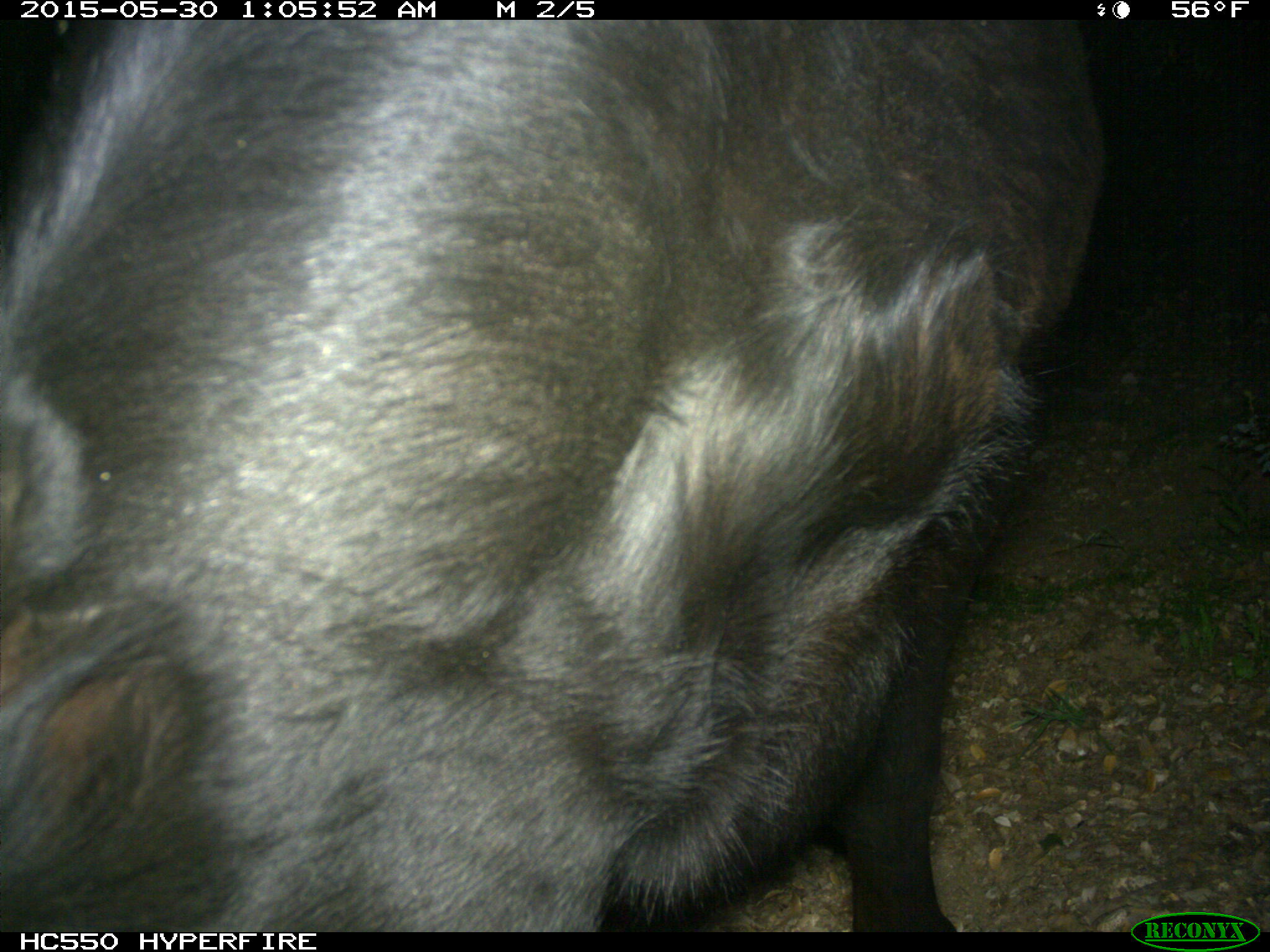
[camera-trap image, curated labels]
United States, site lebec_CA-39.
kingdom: Animalia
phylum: Chordata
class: Mammalia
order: Artiodactyla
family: Bovidae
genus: Bos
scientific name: Bos taurus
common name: domestic cow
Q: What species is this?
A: Bos taurus (domestic cow).